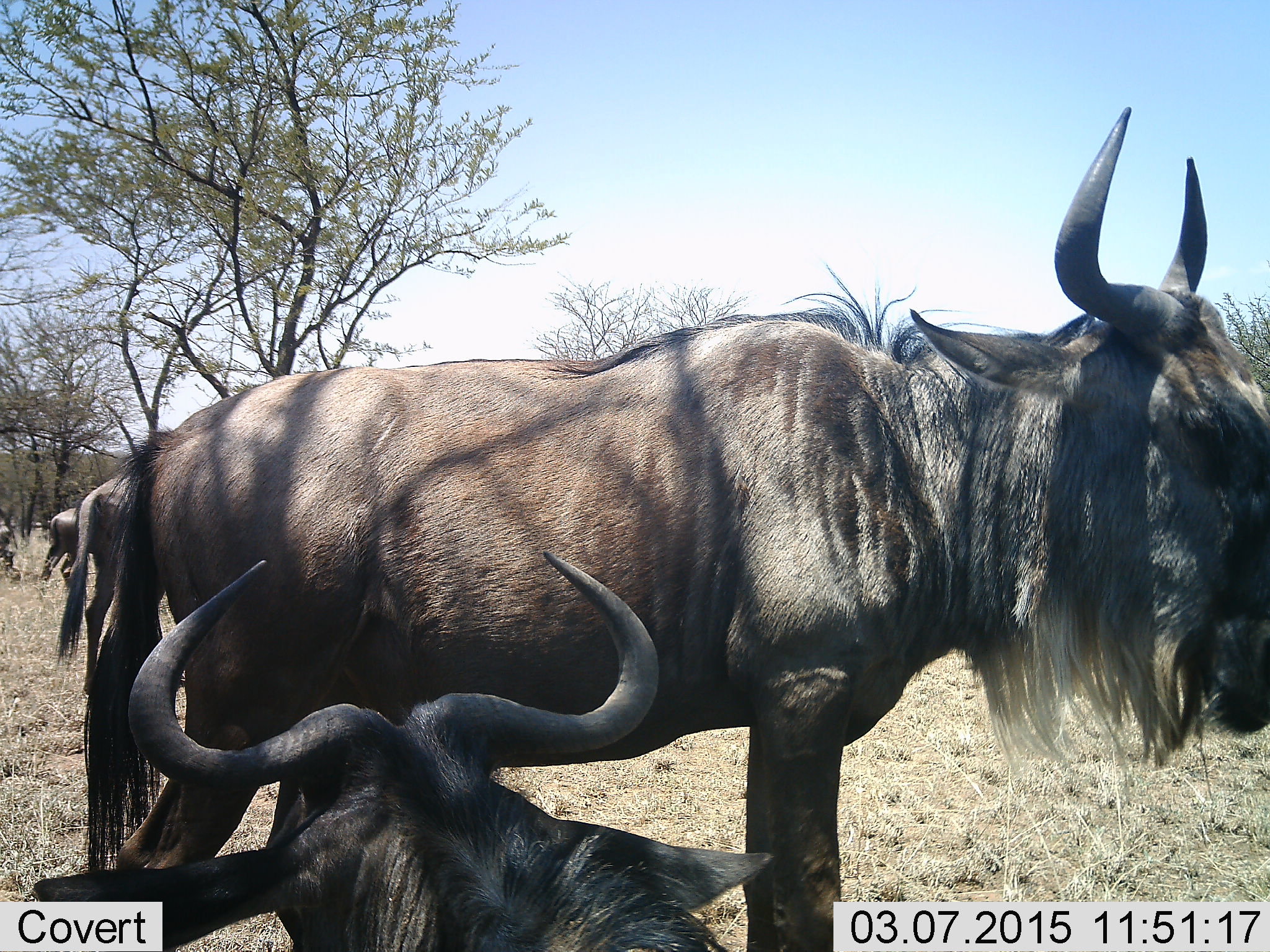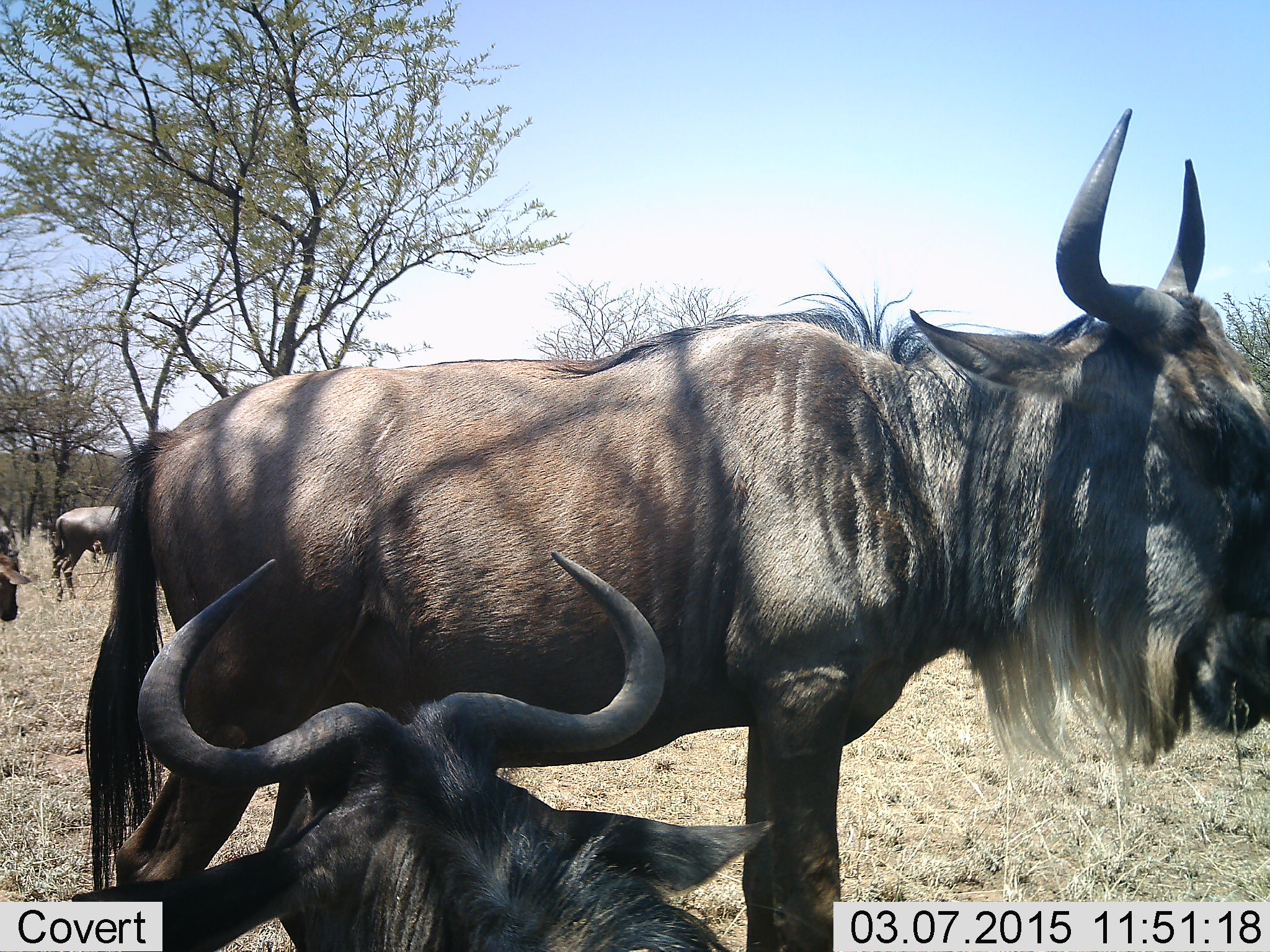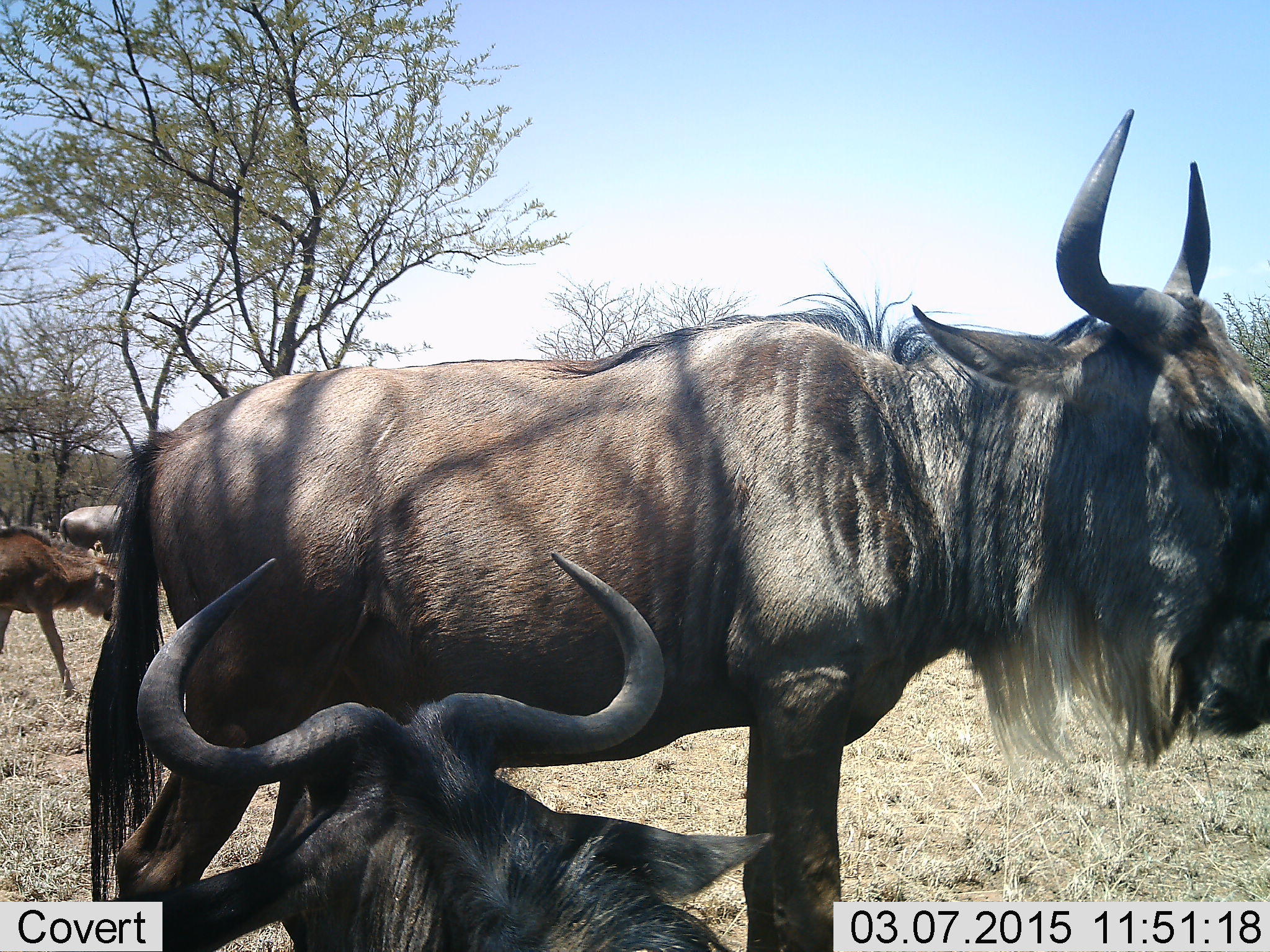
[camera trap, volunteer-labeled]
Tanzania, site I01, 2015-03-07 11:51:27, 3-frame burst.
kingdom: Animalia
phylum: Chordata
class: Mammalia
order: Artiodactyla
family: Bovidae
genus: Connochaetes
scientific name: Connochaetes taurinus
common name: blue wildebeest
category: wildebeest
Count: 5.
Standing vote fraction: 90%.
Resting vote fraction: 90%.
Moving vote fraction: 70%.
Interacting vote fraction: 10%.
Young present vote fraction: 40%.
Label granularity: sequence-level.